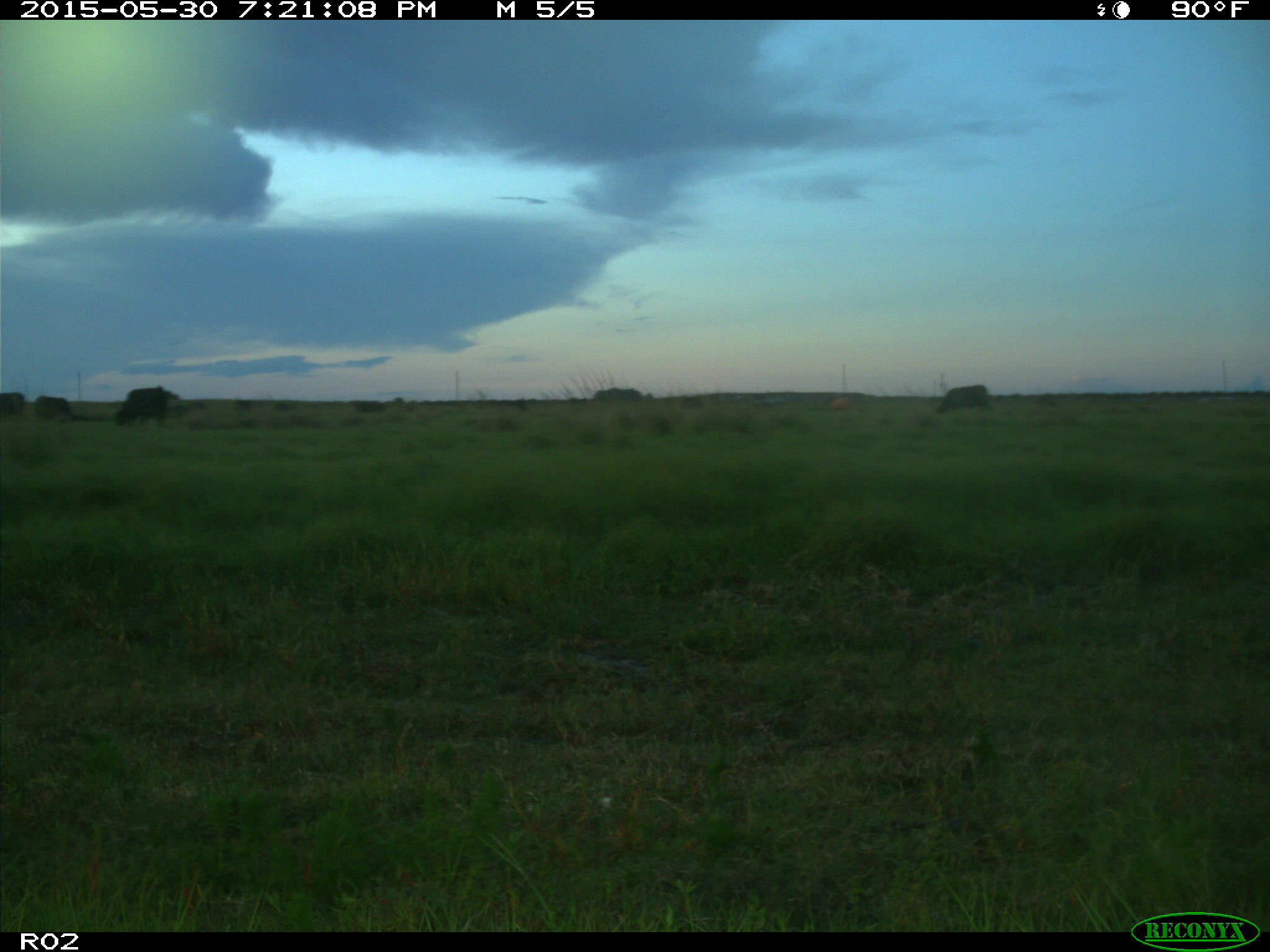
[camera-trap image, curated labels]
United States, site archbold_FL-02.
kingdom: Animalia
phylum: Chordata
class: Mammalia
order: Artiodactyla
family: Bovidae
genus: Bos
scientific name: Bos taurus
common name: domestic cow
Bos taurus (domestic cow).